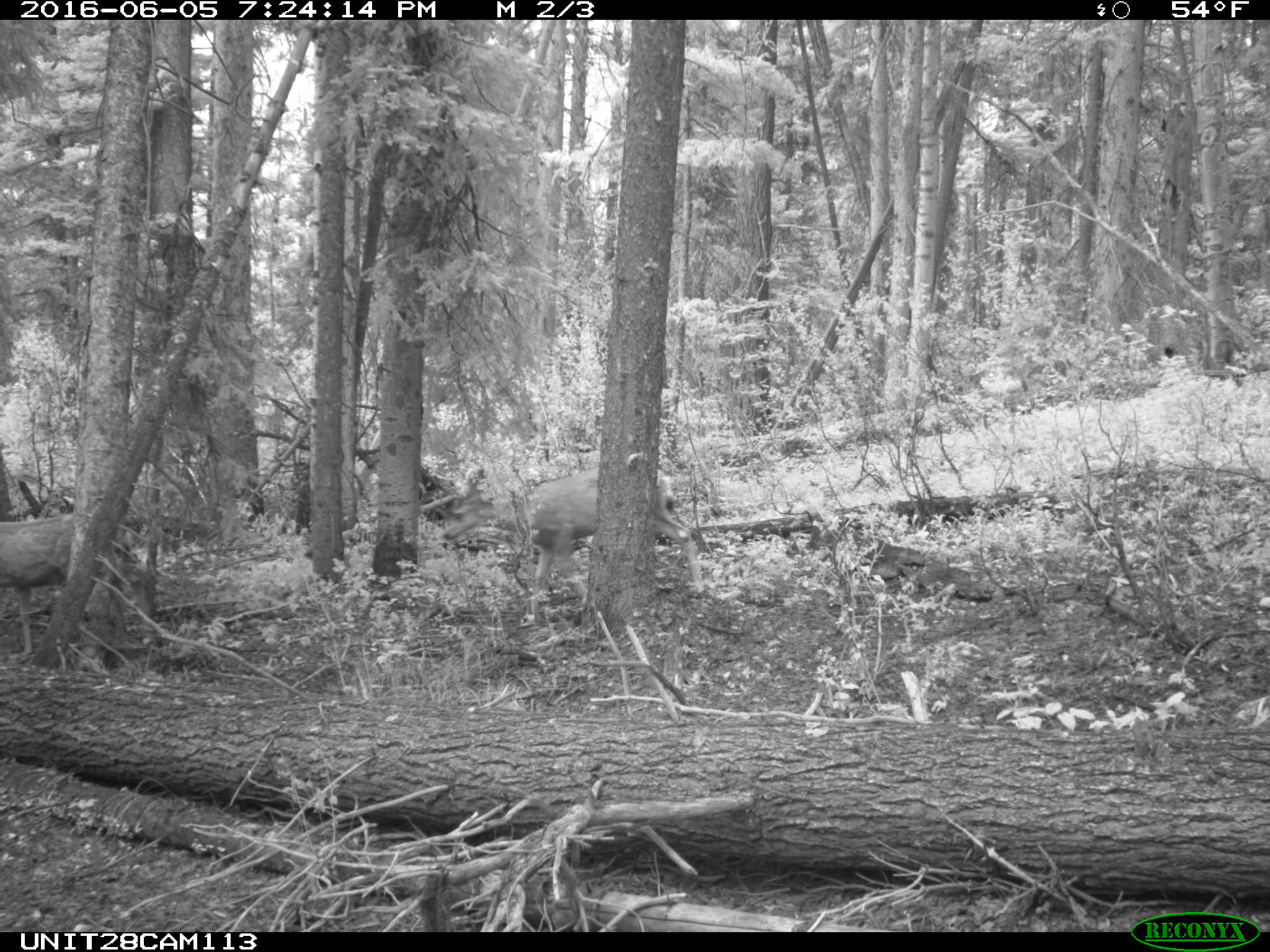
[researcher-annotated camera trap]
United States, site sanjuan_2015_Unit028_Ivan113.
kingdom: Animalia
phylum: Chordata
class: Mammalia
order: Artiodactyla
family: Cervidae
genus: Odocoileus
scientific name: Odocoileus hemionus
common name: mule deer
Odocoileus hemionus (mule deer).